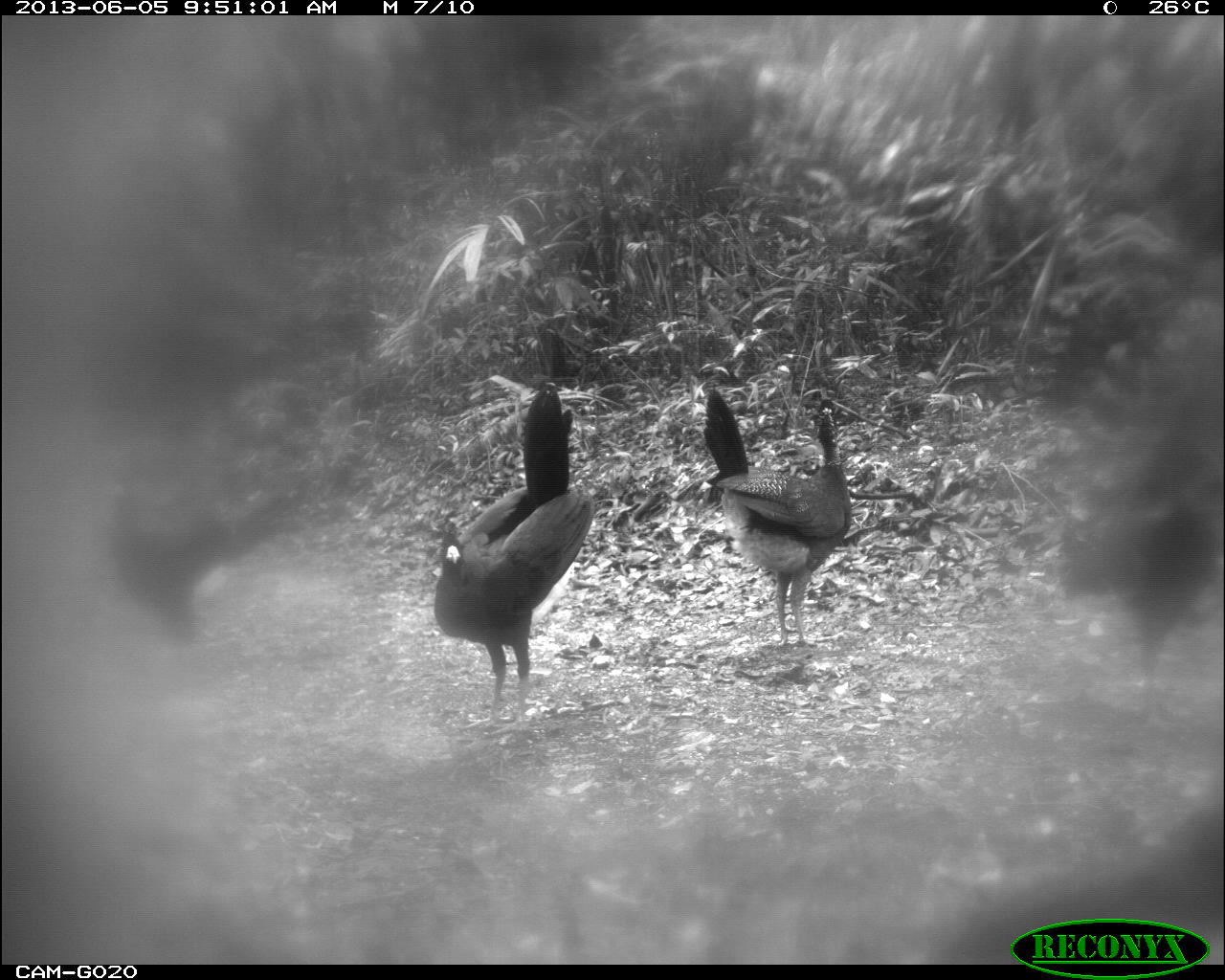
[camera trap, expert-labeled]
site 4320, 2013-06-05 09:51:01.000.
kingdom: Animalia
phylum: Chordata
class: Aves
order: Galliformes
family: Cracidae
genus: Crax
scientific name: Crax rubra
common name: great curassow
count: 5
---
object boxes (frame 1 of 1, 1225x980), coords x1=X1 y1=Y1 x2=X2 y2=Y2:
crax rubra: x1=431 y1=379 x2=595 y2=730; x1=1054 y1=397 x2=1224 y2=681; x1=699 y1=387 x2=852 y2=646; x1=105 y1=470 x2=303 y2=645